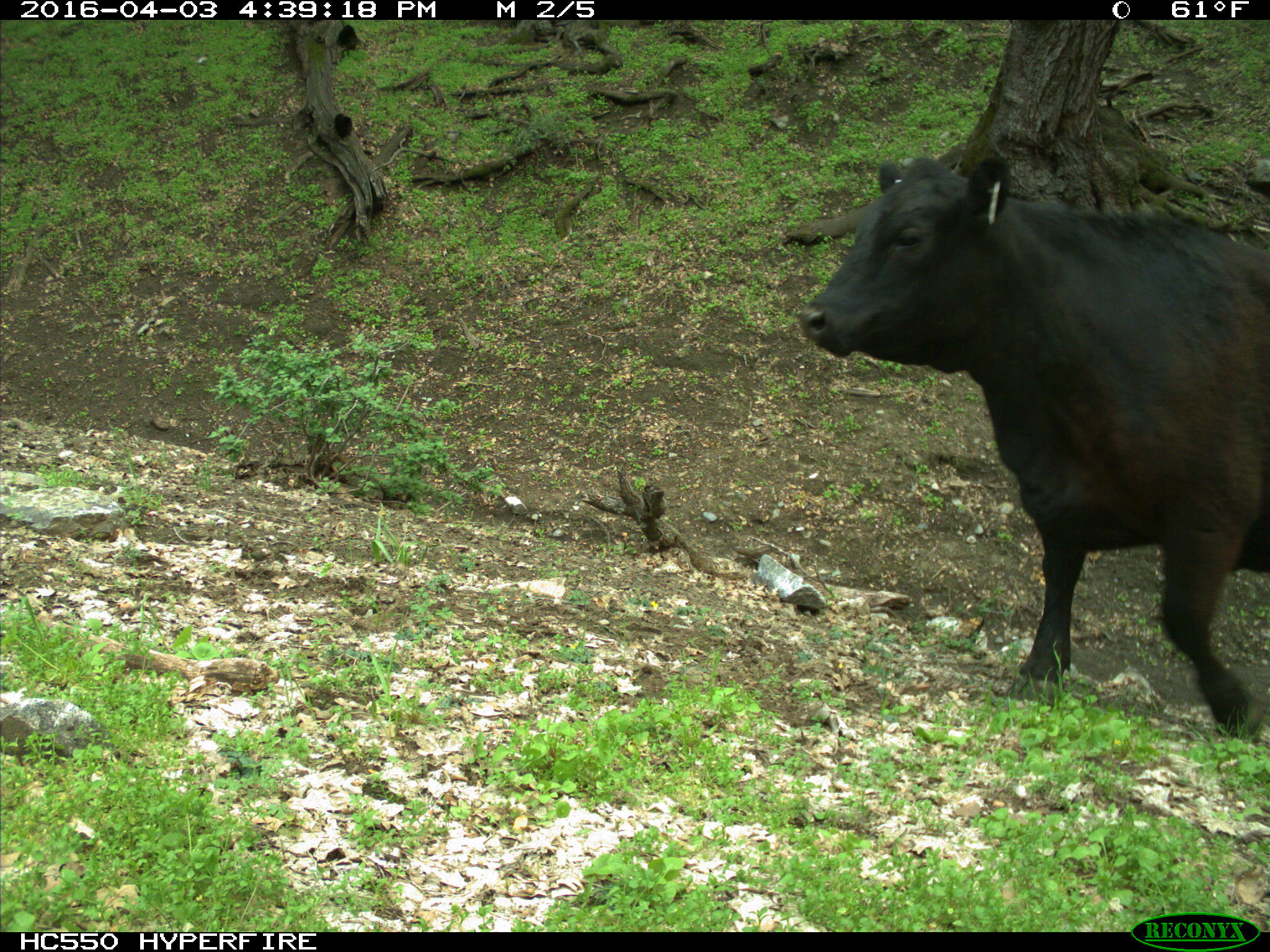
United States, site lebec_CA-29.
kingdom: Animalia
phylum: Chordata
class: Mammalia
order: Artiodactyla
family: Bovidae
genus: Bos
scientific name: Bos taurus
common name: domestic cow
Bos taurus (domestic cow).